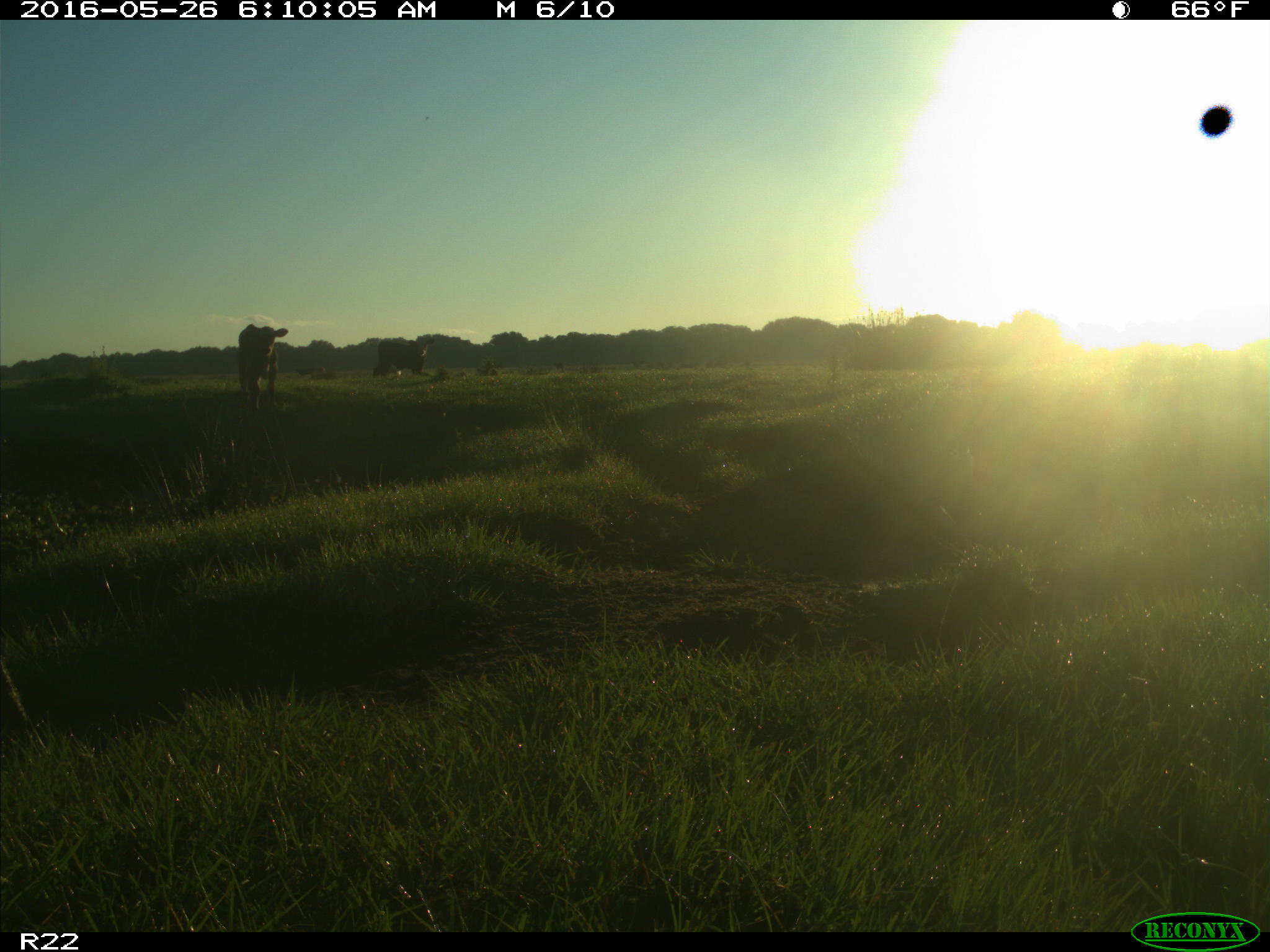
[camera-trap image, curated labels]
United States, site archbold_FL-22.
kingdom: Animalia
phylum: Chordata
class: Mammalia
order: Artiodactyla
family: Suidae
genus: Sus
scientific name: Sus scrofa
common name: wild boar